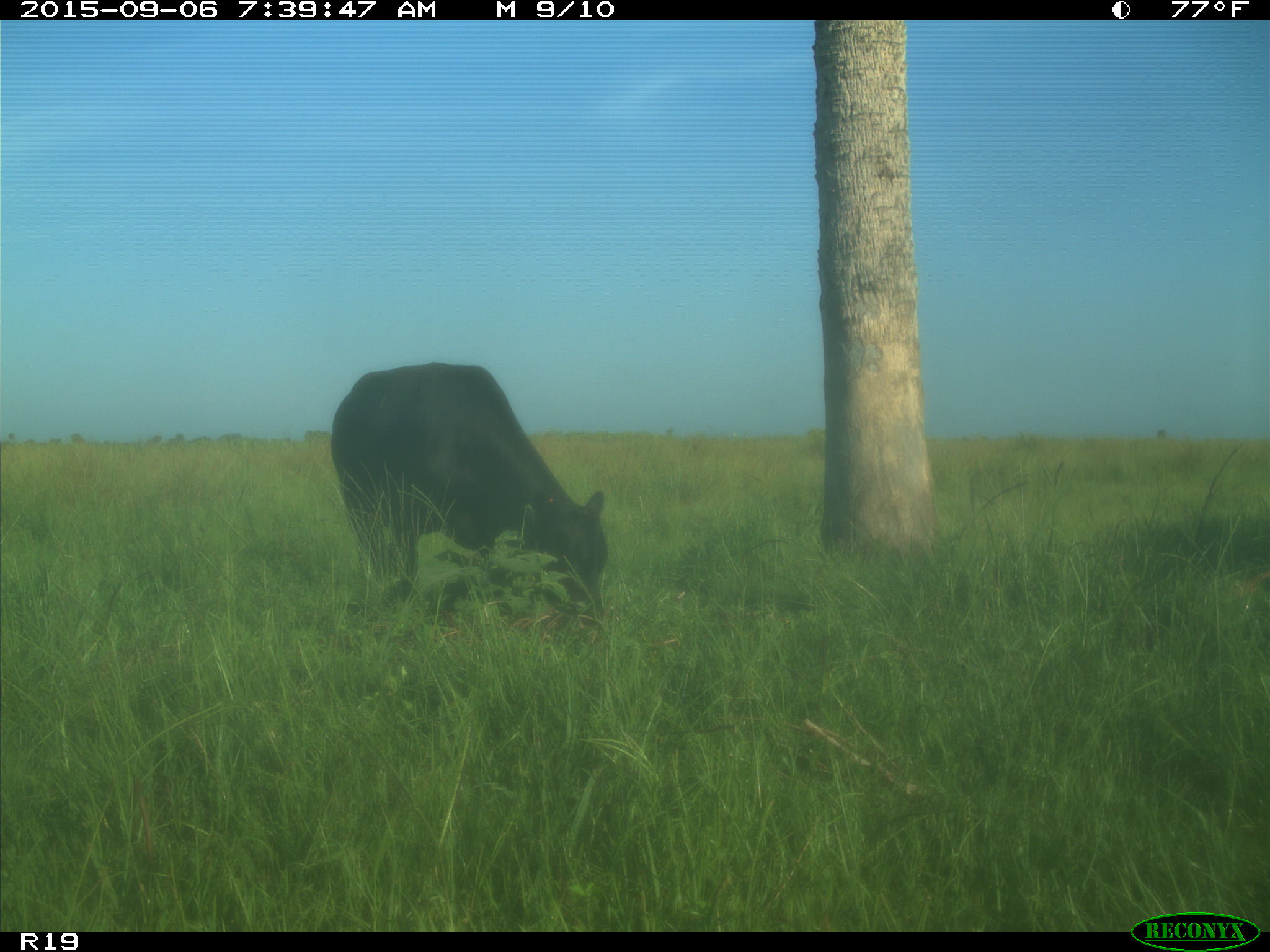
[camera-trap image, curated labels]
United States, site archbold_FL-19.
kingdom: Animalia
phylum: Chordata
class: Mammalia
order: Artiodactyla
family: Bovidae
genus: Bos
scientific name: Bos taurus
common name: domestic cow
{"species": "Bos taurus (domestic cow)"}